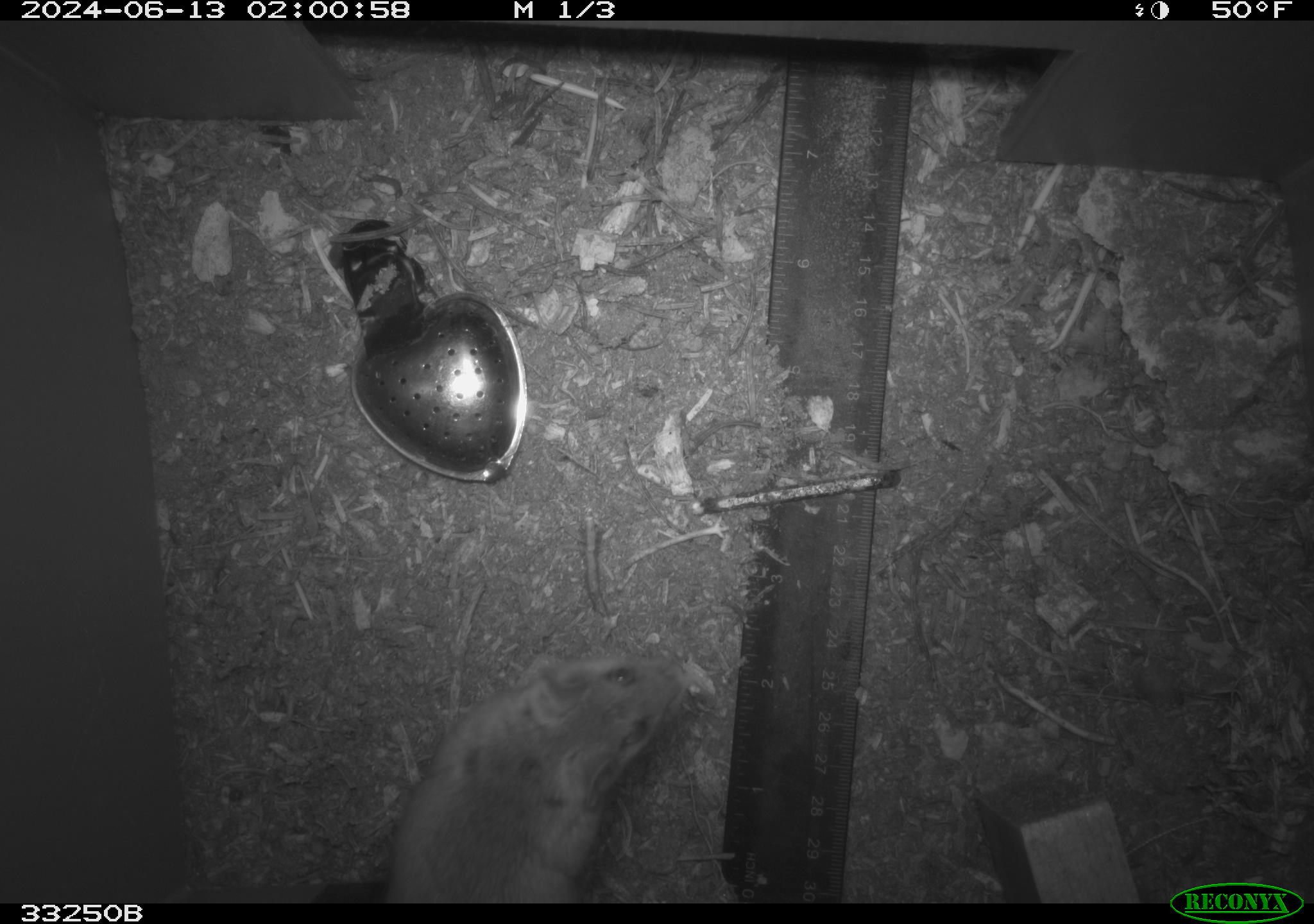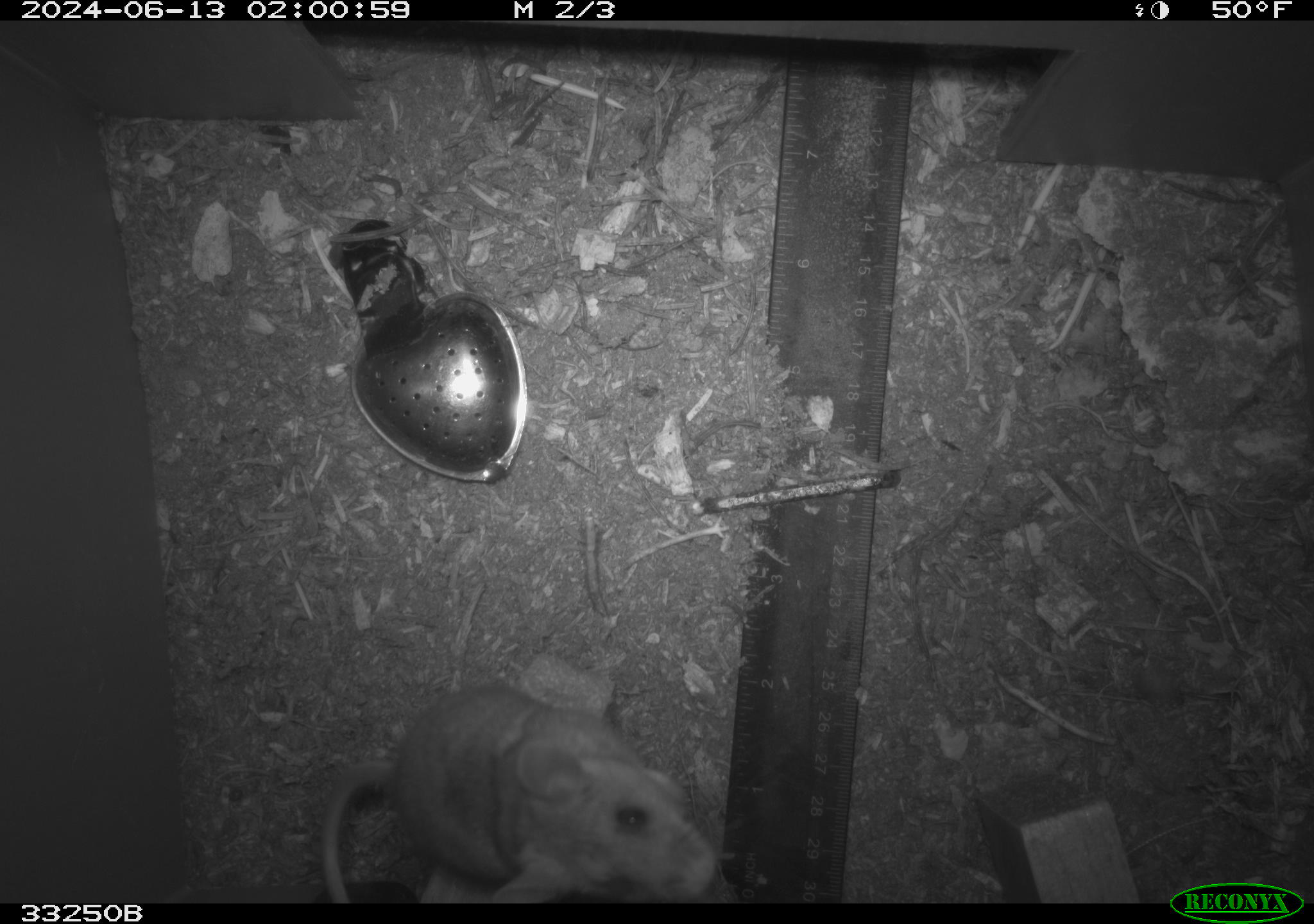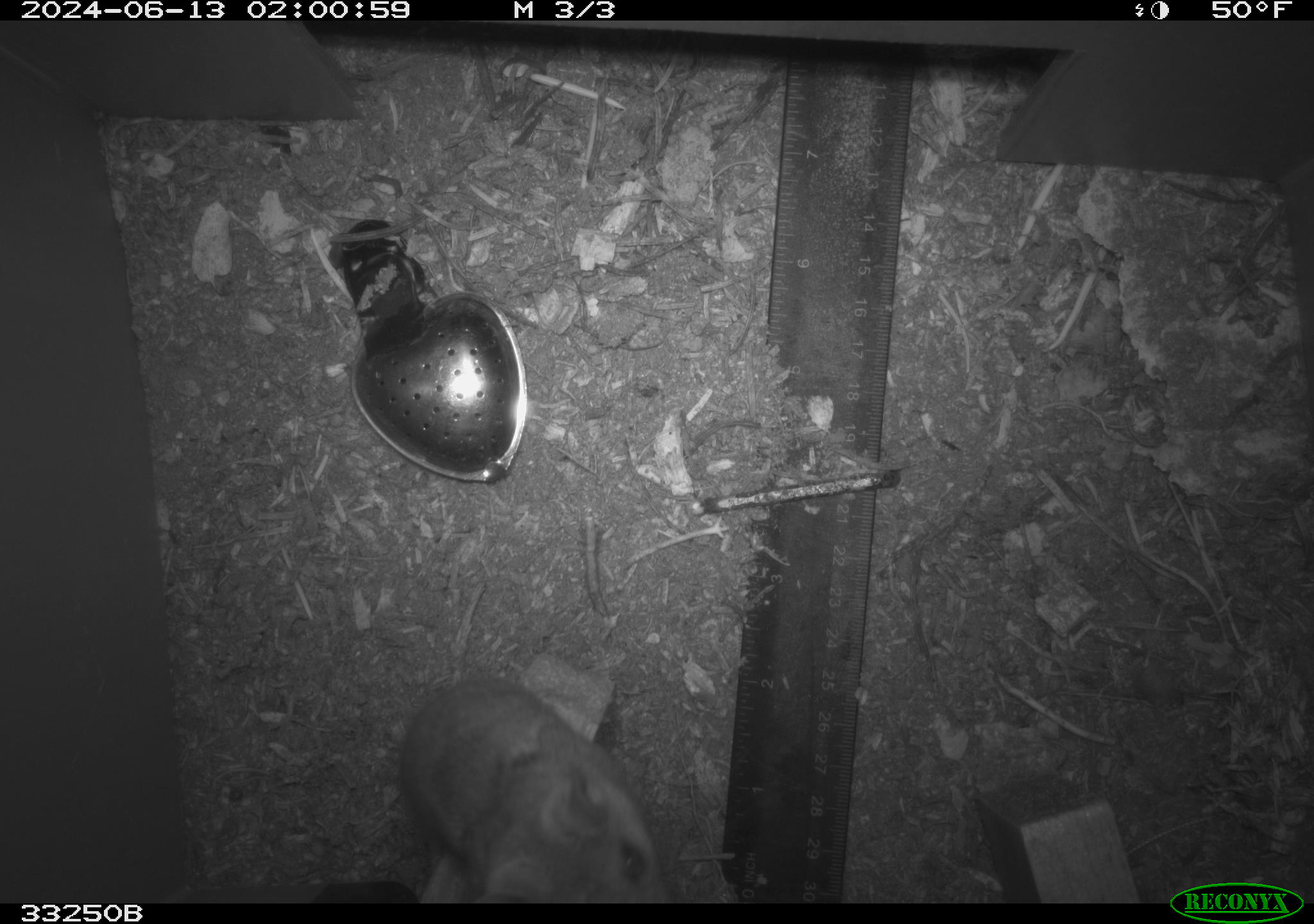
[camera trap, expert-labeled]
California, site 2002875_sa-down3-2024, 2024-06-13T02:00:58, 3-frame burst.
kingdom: Animalia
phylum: Chordata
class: Mammalia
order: Rodentia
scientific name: Rodentia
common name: rodent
Rodent (Rodentia).